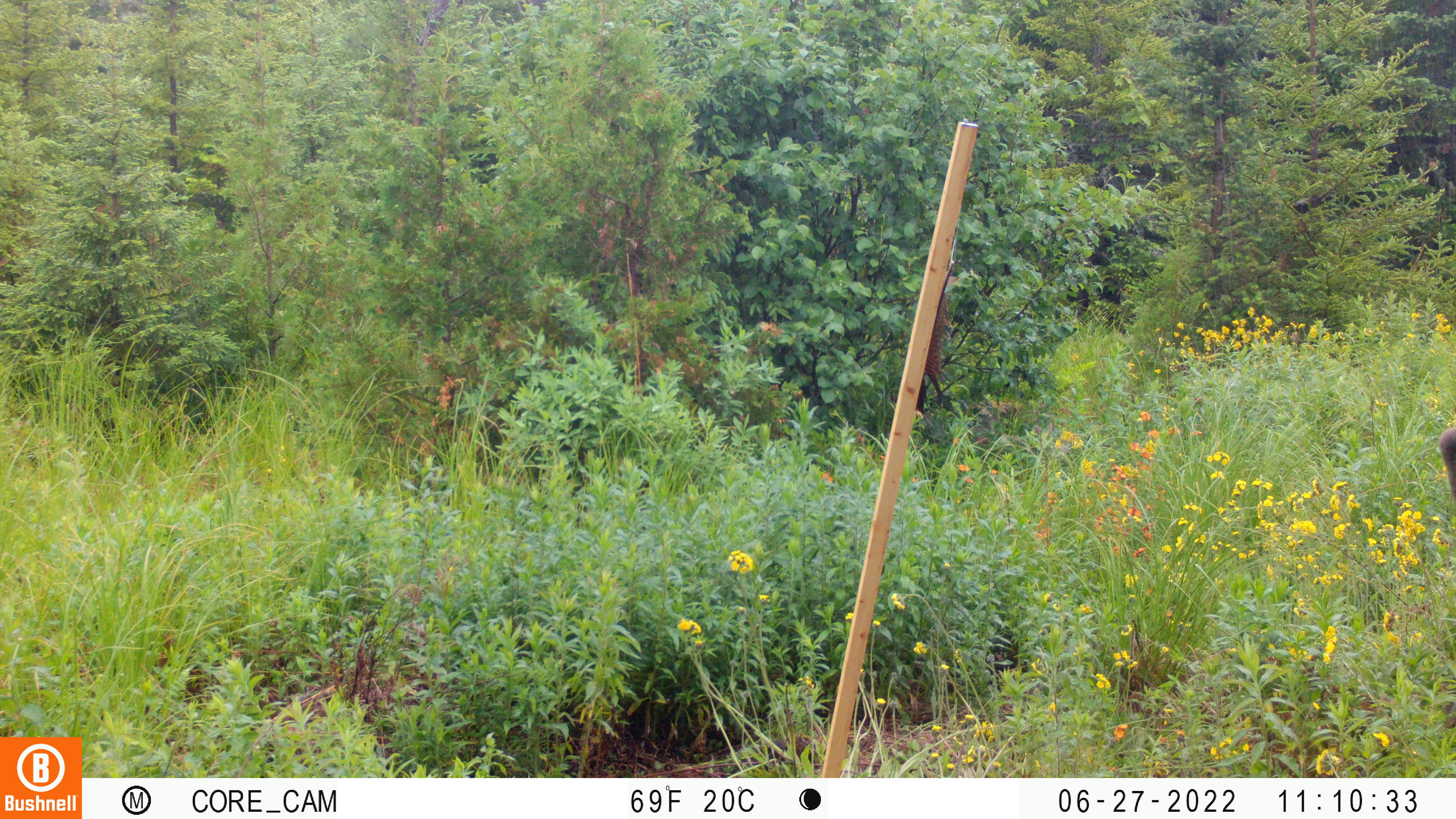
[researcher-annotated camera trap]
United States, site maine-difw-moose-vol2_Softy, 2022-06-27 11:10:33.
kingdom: Animalia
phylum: Chordata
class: Mammalia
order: Artiodactyla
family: Cervidae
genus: Alces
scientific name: Alces alces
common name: moose